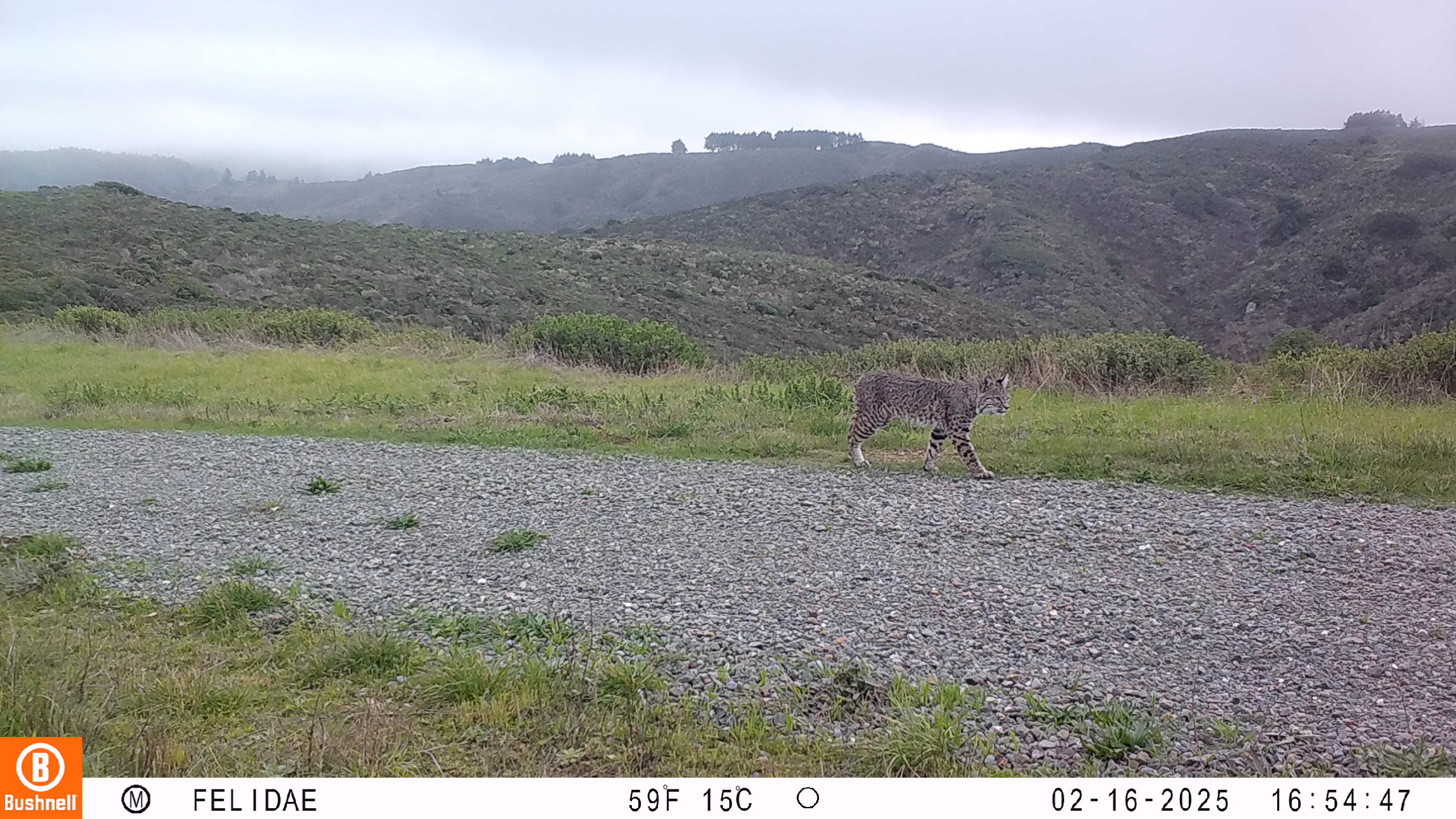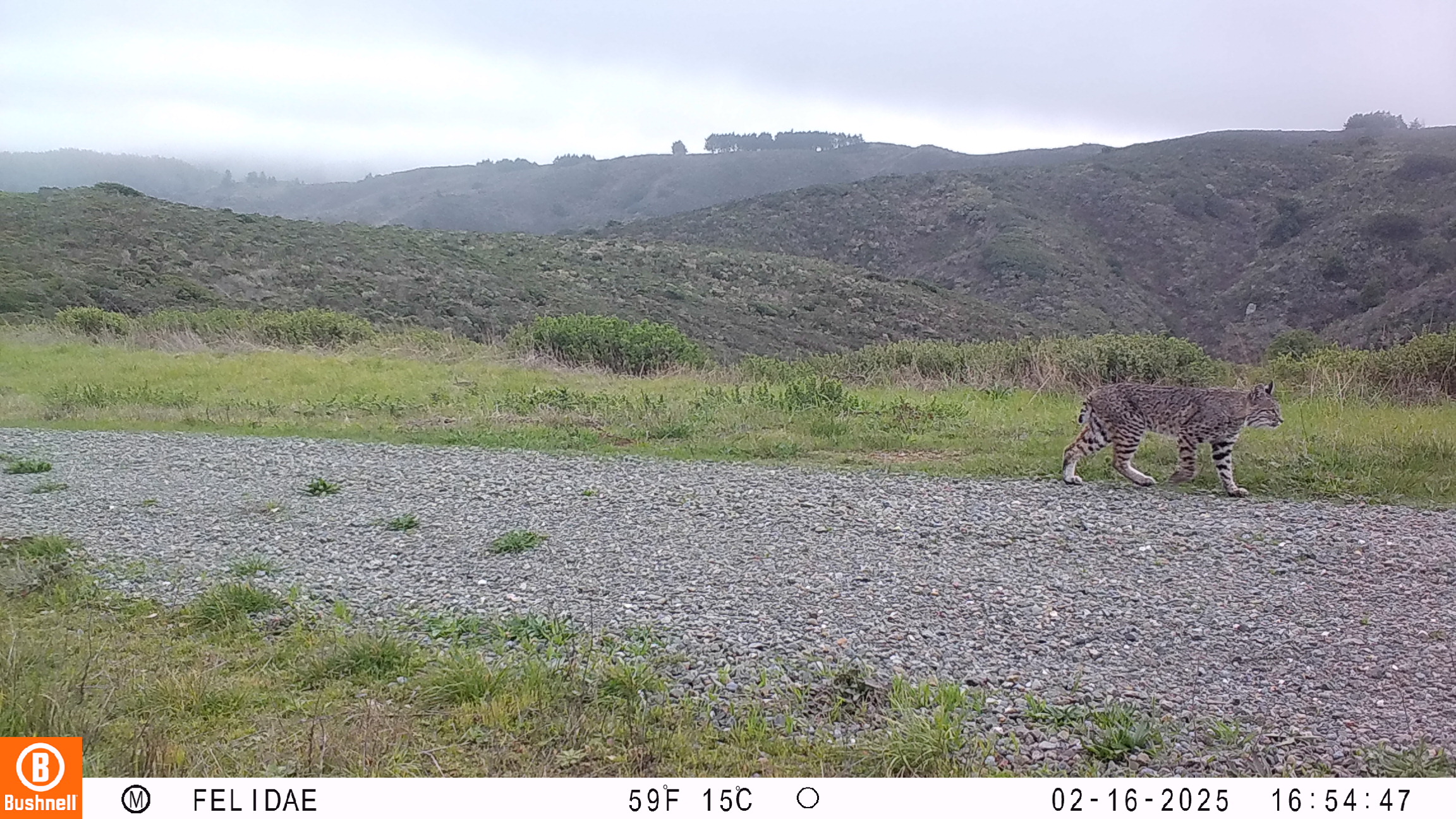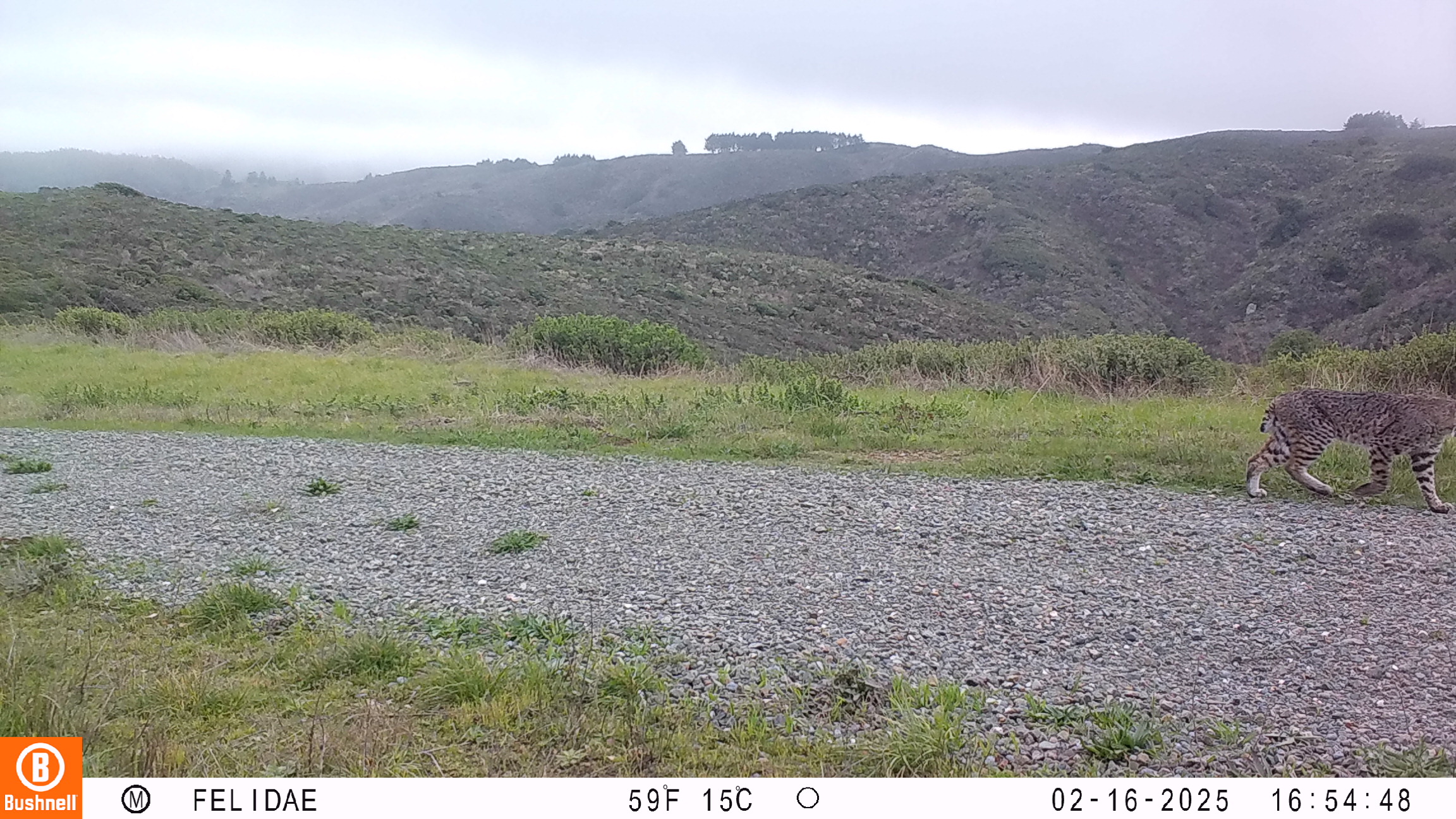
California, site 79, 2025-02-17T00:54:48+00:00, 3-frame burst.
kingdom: Animalia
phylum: Chordata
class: Mammalia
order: Carnivora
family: Felidae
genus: Lynx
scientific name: Lynx rufus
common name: bobcat